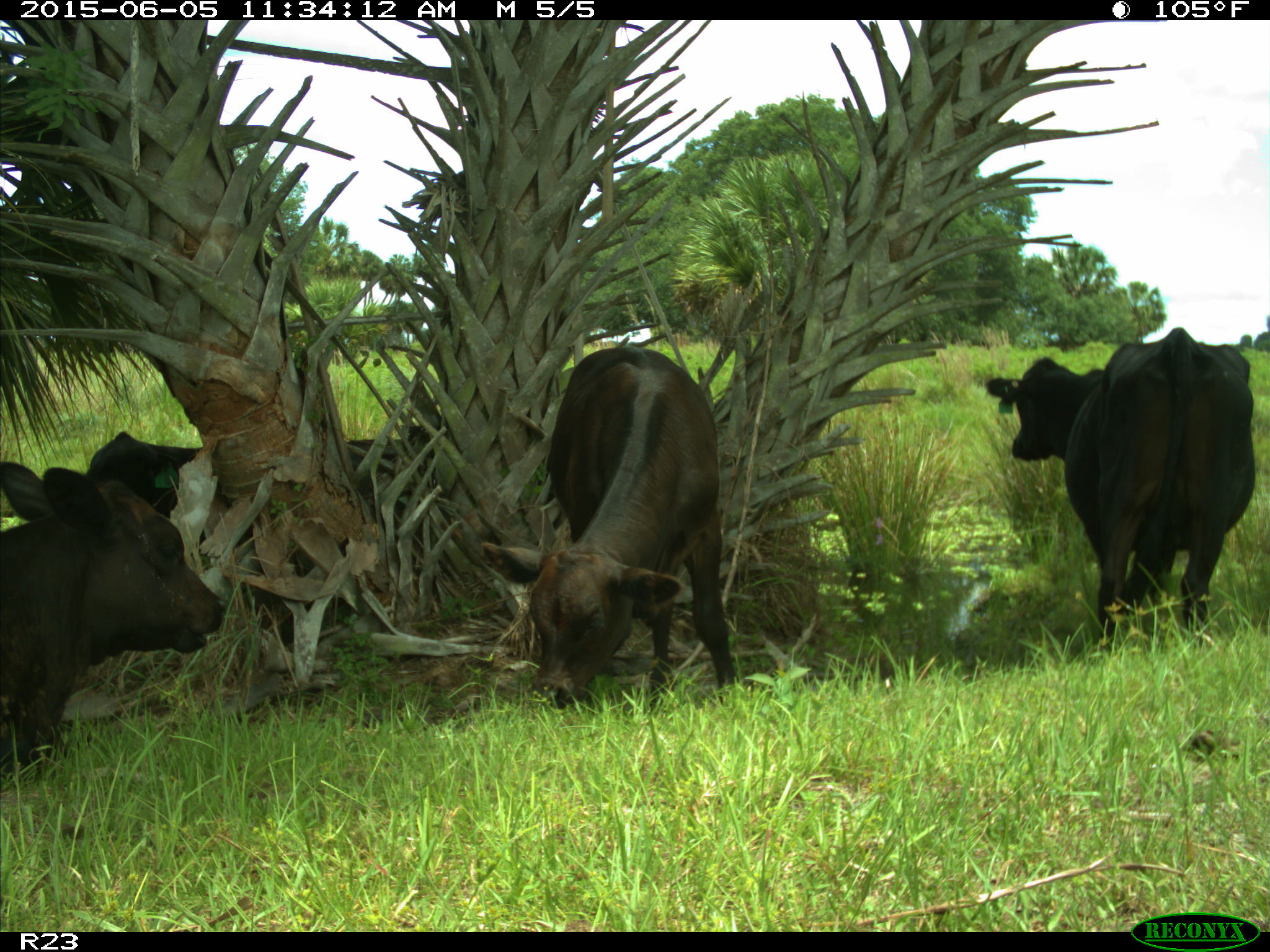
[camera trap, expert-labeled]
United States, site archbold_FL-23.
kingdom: Animalia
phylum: Chordata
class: Mammalia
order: Artiodactyla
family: Bovidae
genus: Bos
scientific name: Bos taurus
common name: domestic cow